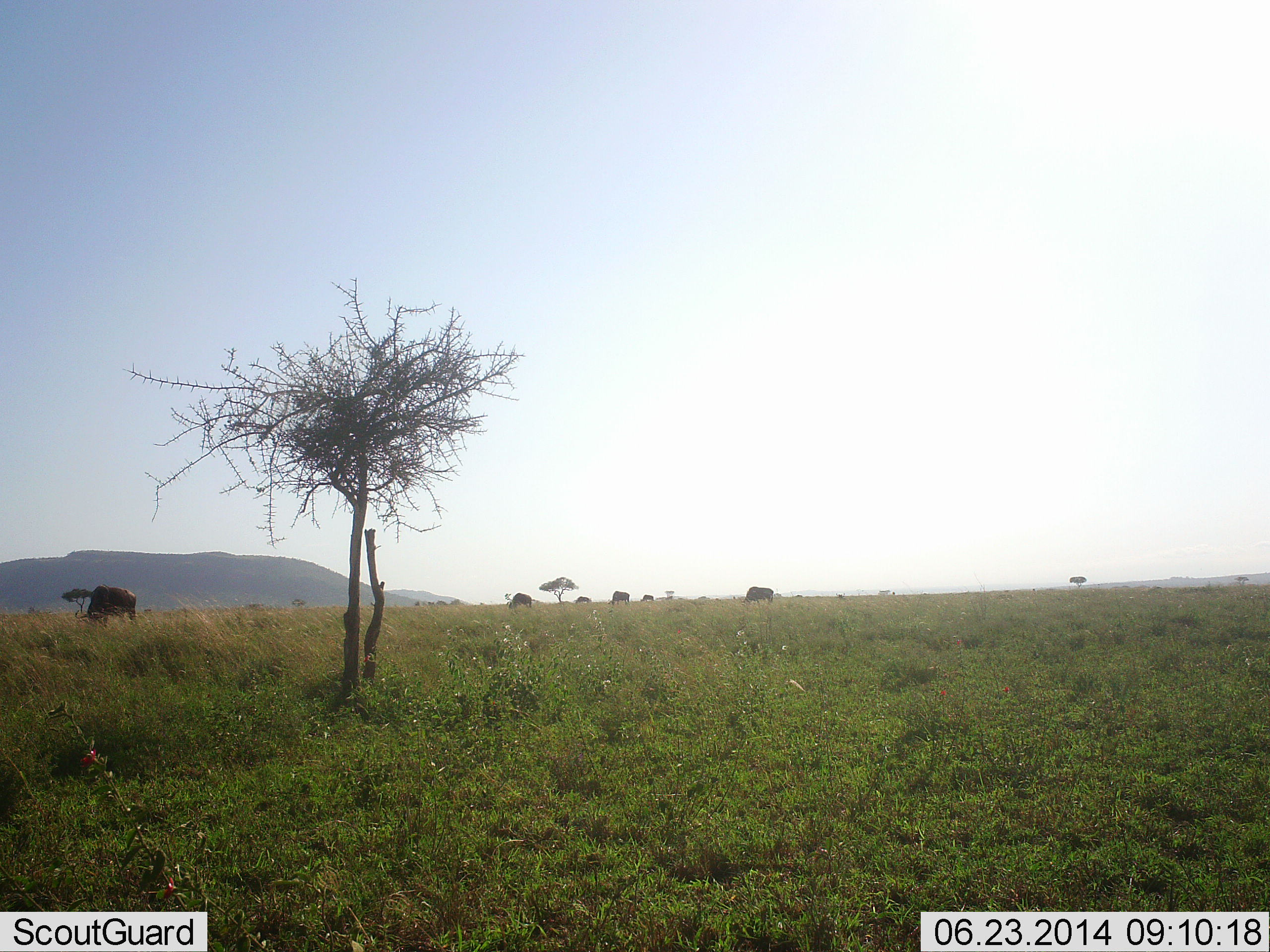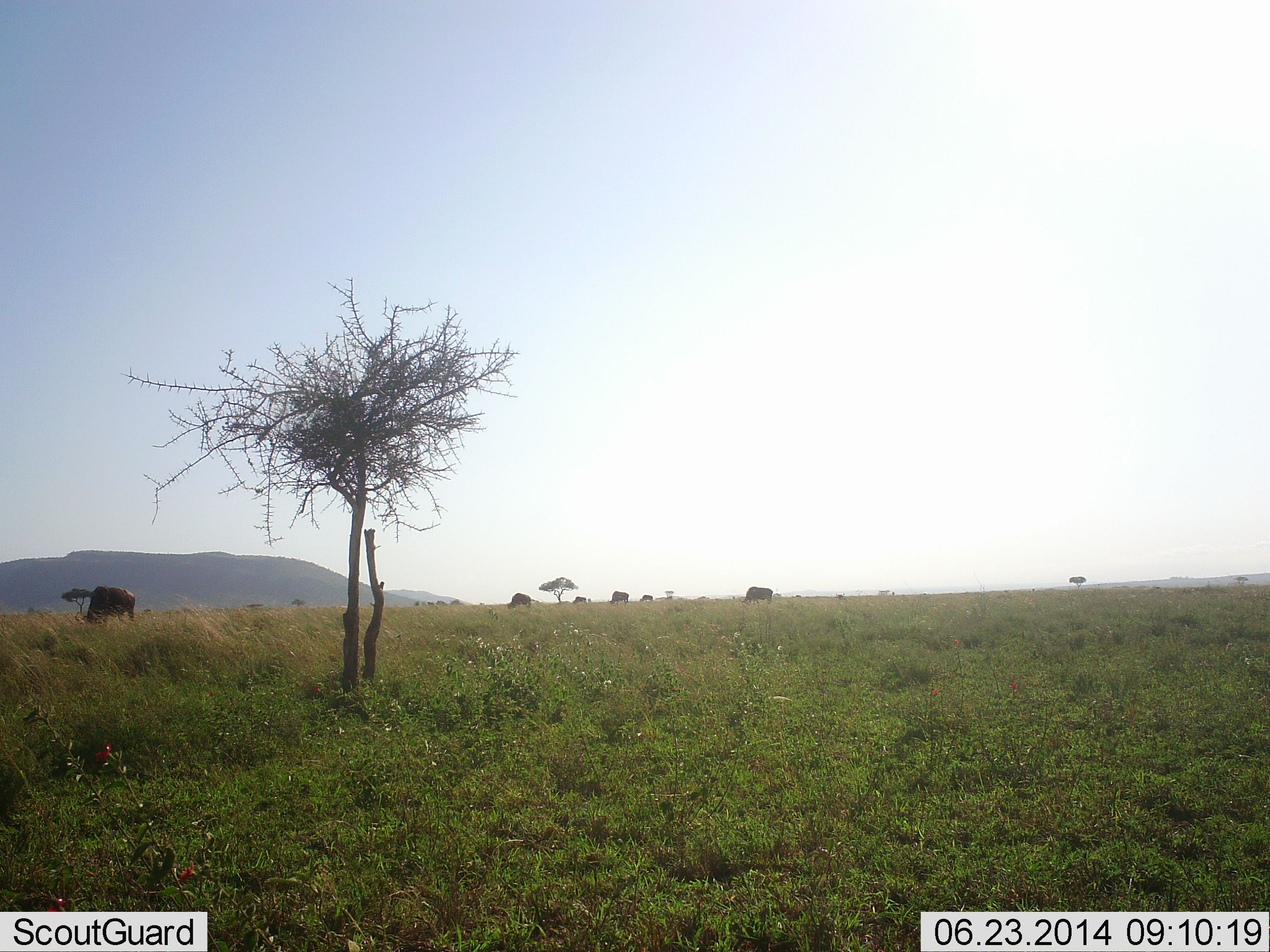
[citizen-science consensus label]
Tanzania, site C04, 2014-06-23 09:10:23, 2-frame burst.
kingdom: Animalia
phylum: Chordata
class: Mammalia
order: Artiodactyla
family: Bovidae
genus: Connochaetes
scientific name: Connochaetes taurinus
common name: blue wildebeest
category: wildebeest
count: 6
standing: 40%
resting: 0%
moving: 0%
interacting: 0%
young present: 0%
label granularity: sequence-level